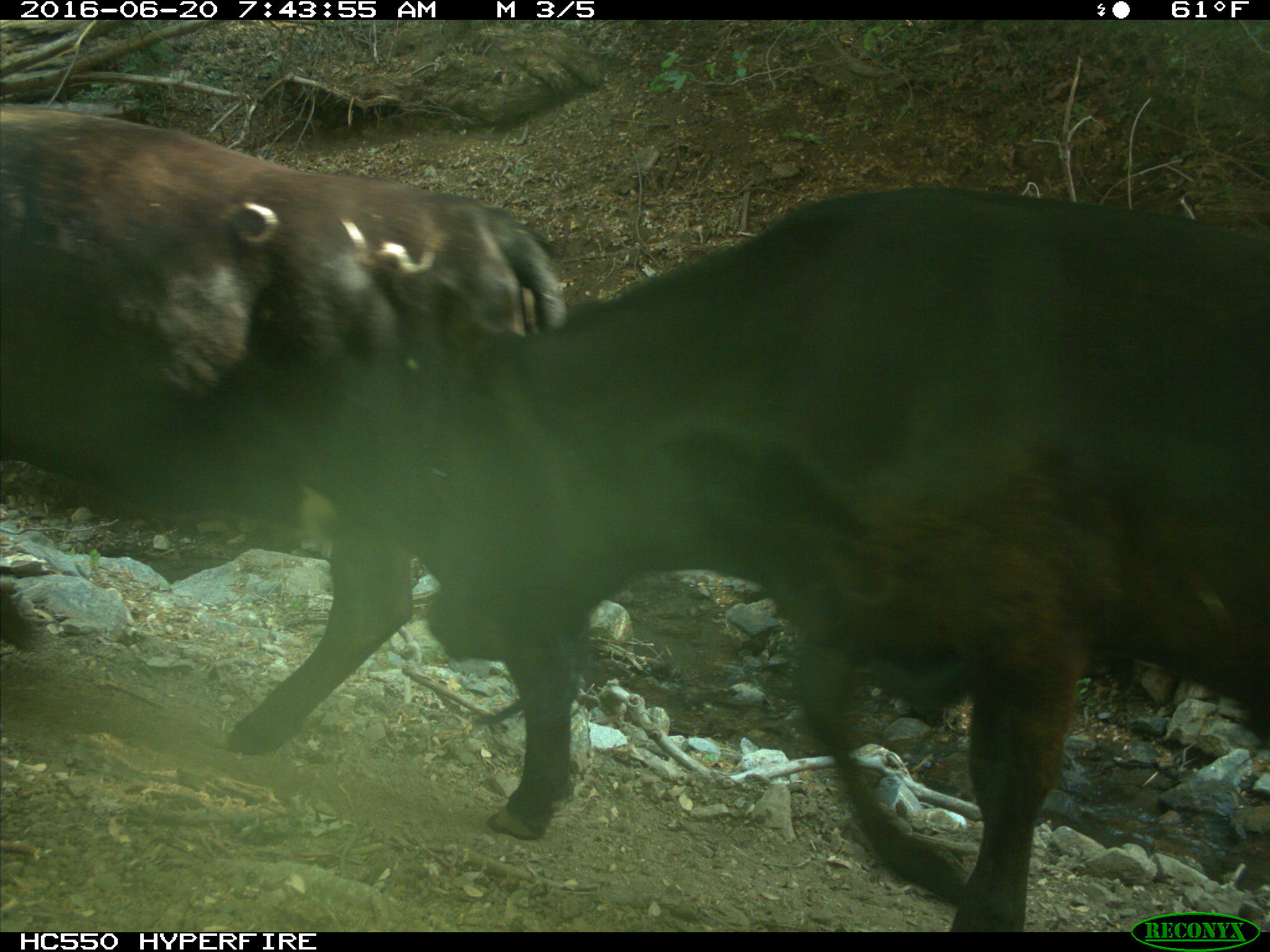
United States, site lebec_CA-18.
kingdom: Animalia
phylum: Chordata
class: Mammalia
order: Artiodactyla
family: Bovidae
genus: Bos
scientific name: Bos taurus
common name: domestic cow